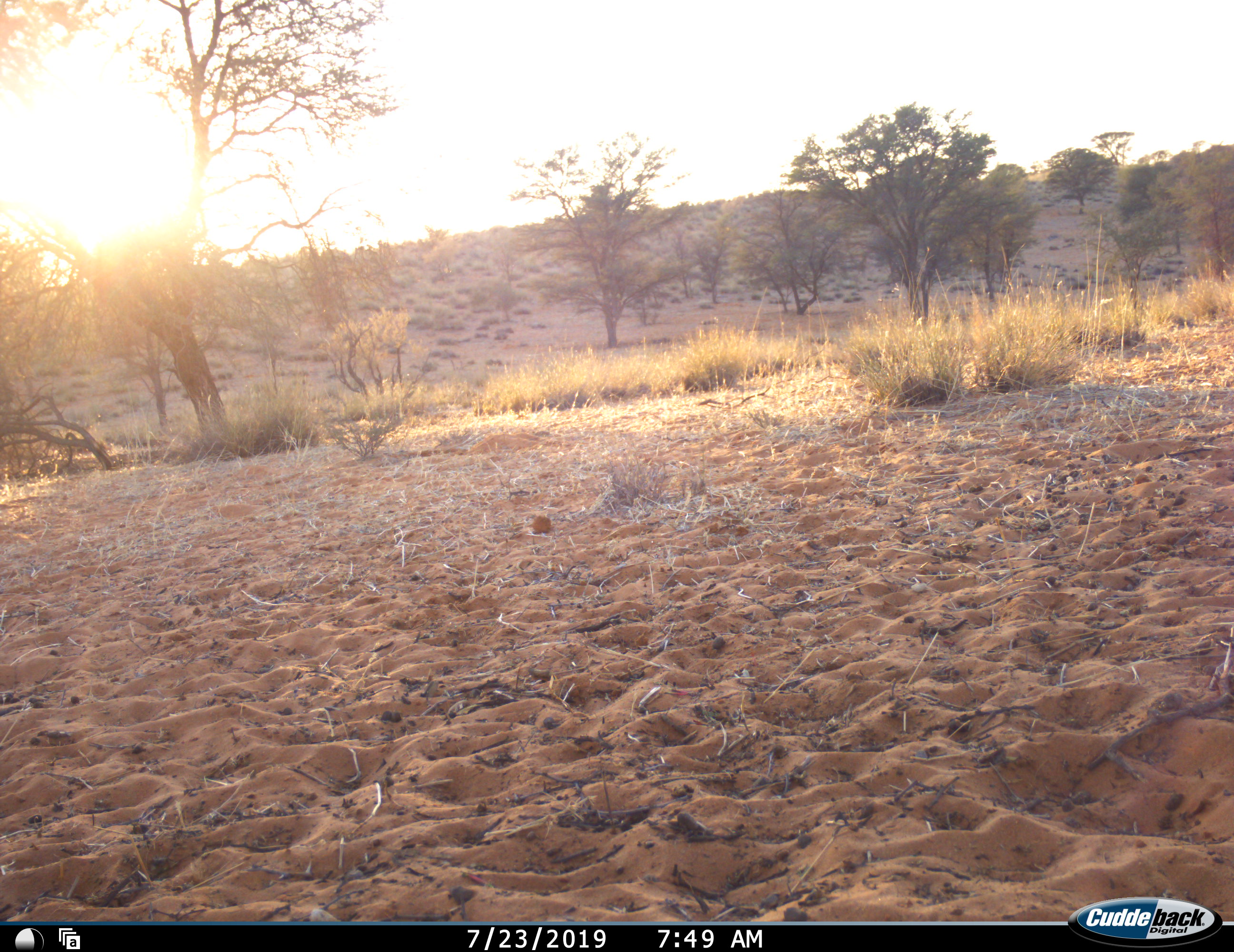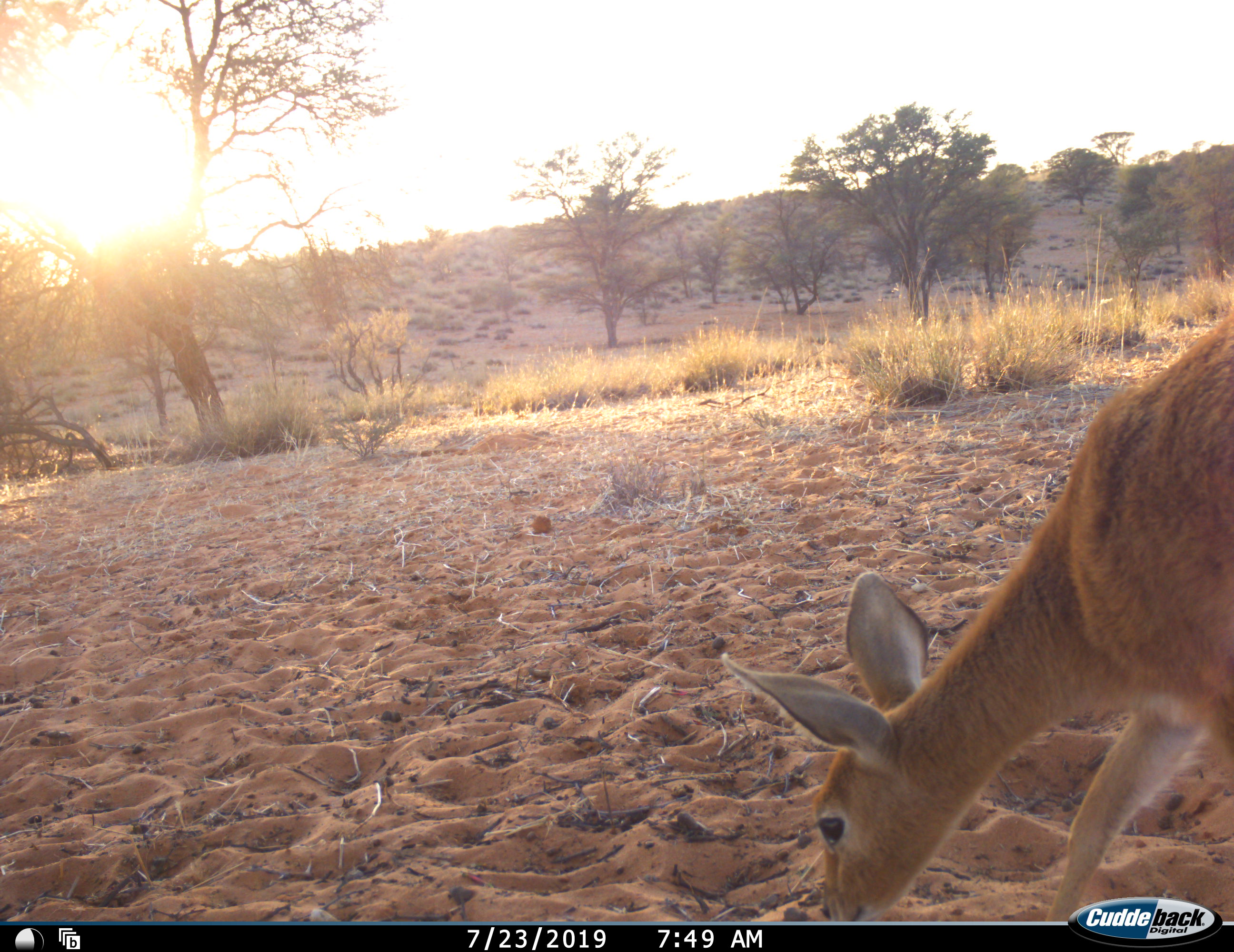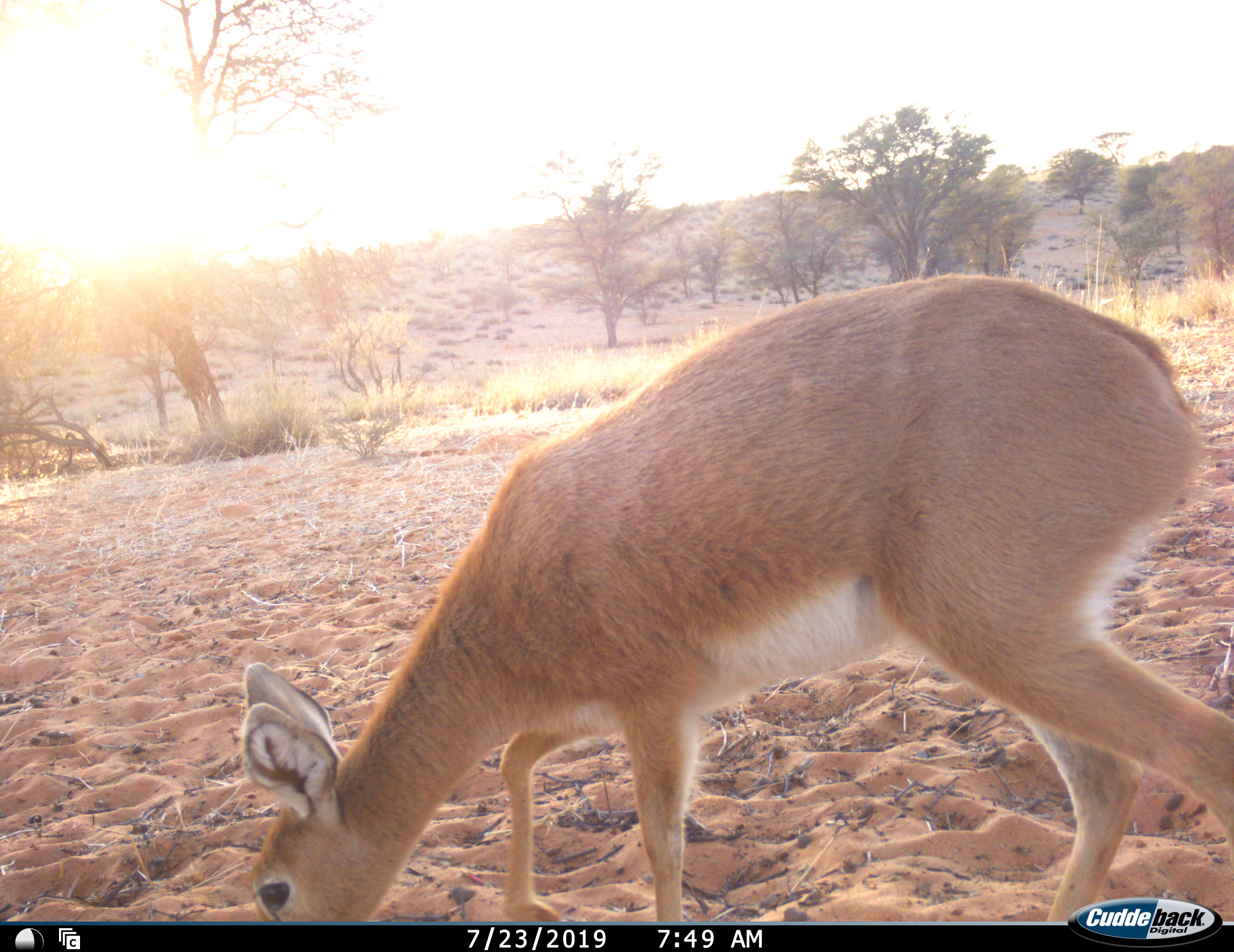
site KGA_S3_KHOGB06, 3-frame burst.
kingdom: Animalia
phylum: Chordata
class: Mammalia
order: Artiodactyla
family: Bovidae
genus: Raphicerus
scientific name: Raphicerus campestris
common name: steenbok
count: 1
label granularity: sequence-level